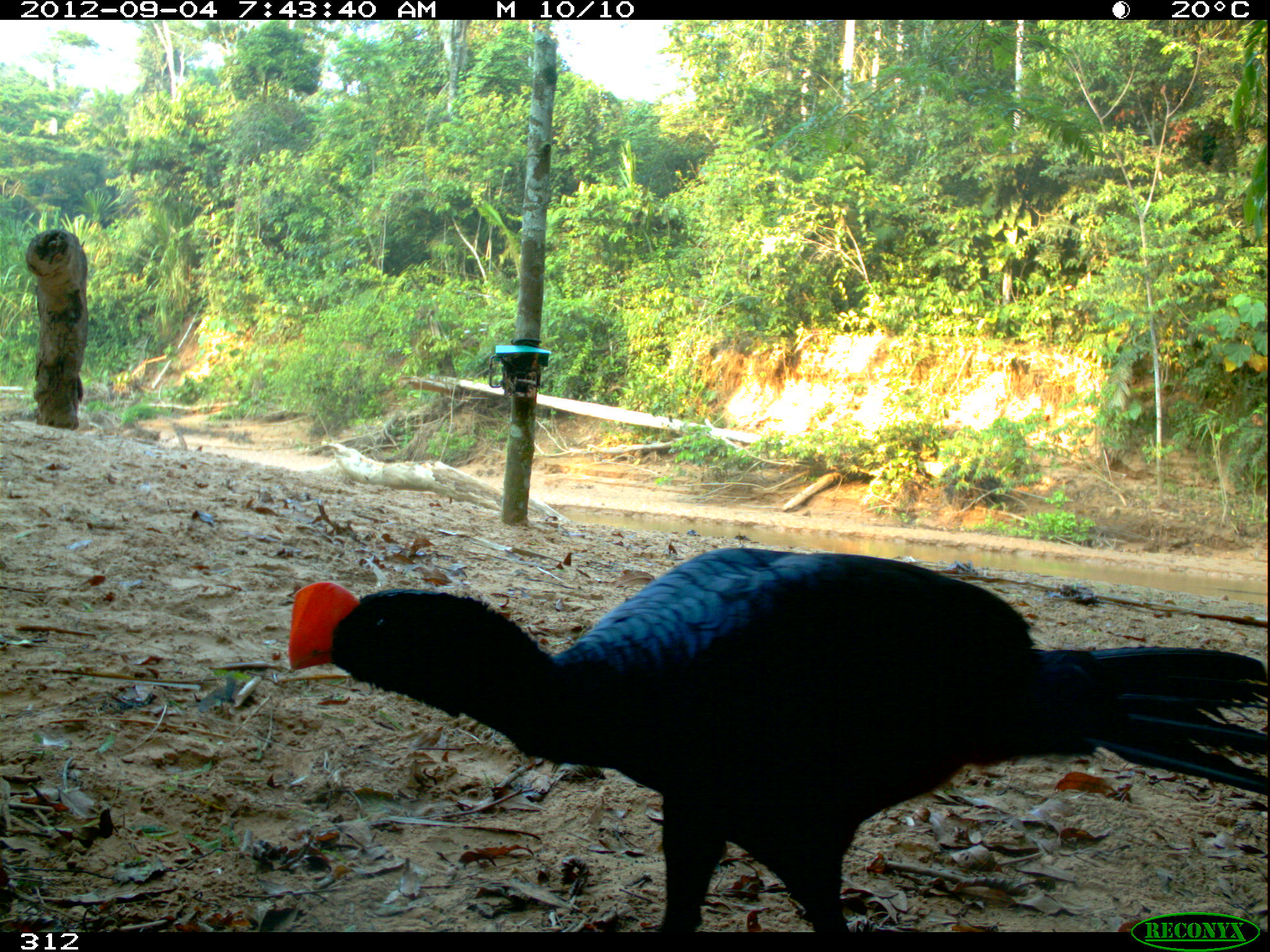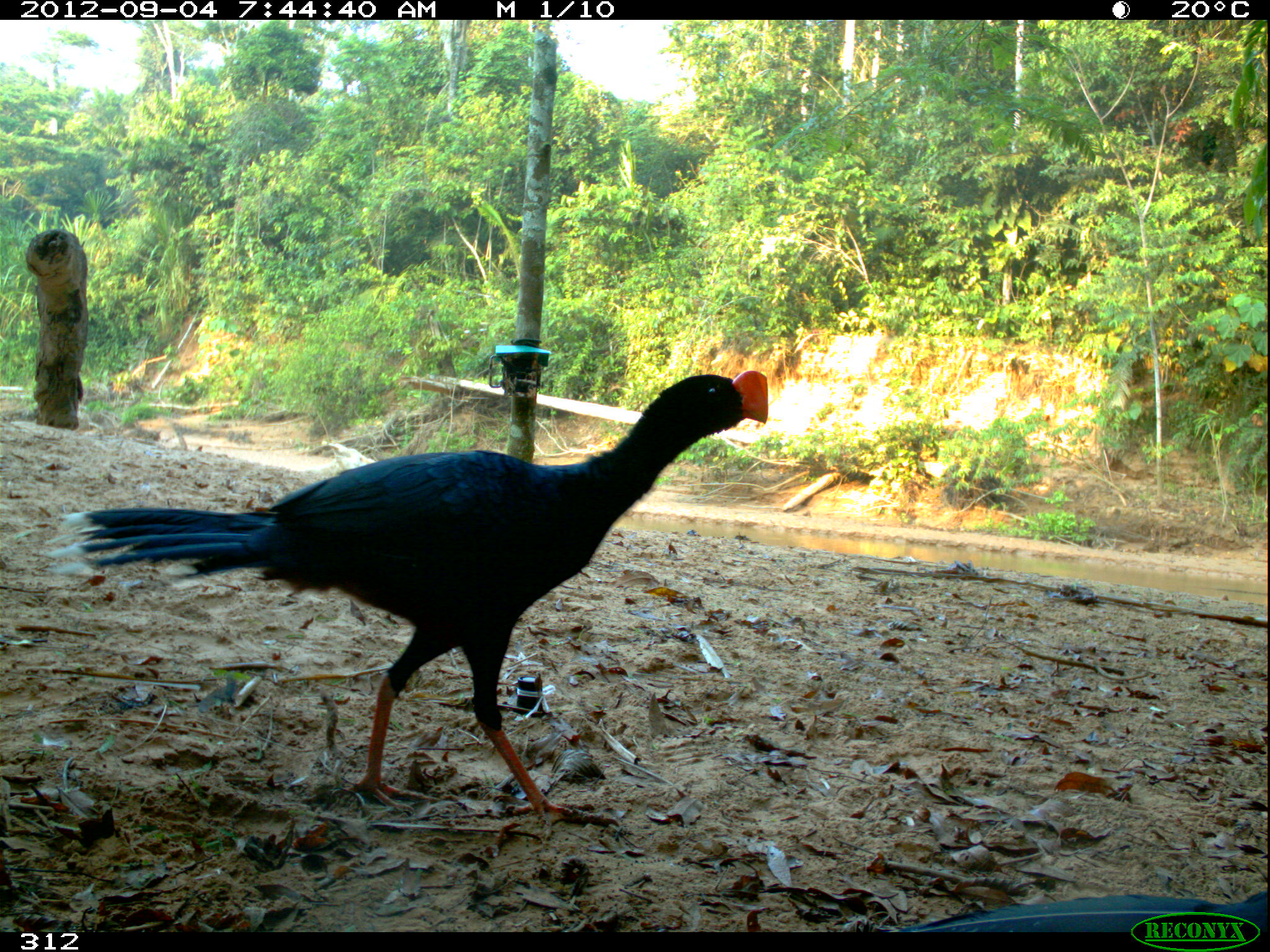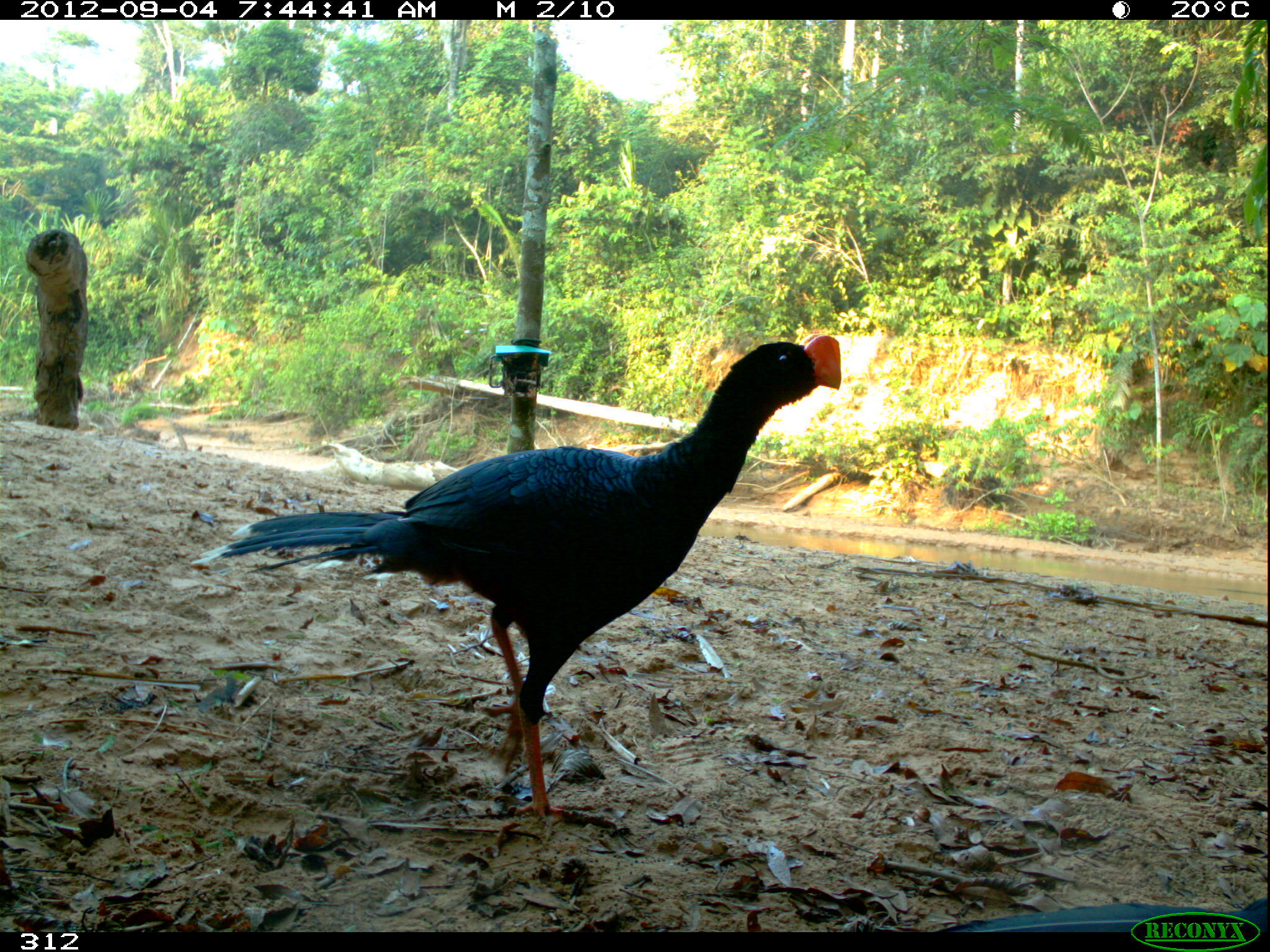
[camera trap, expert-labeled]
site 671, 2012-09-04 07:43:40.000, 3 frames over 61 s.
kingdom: Animalia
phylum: Chordata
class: Aves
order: Galliformes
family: Cracidae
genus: Mitu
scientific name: Mitu tuberosum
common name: razor-billed curassow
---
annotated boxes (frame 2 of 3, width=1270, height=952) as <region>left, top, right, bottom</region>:
mitu tuberosum: <region>41, 366, 770, 828</region>; <region>888, 889, 1266, 930</region>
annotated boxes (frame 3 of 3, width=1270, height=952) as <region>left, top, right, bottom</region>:
mitu tuberosum: <region>187, 325, 843, 830</region>; <region>937, 898, 1270, 930</region>